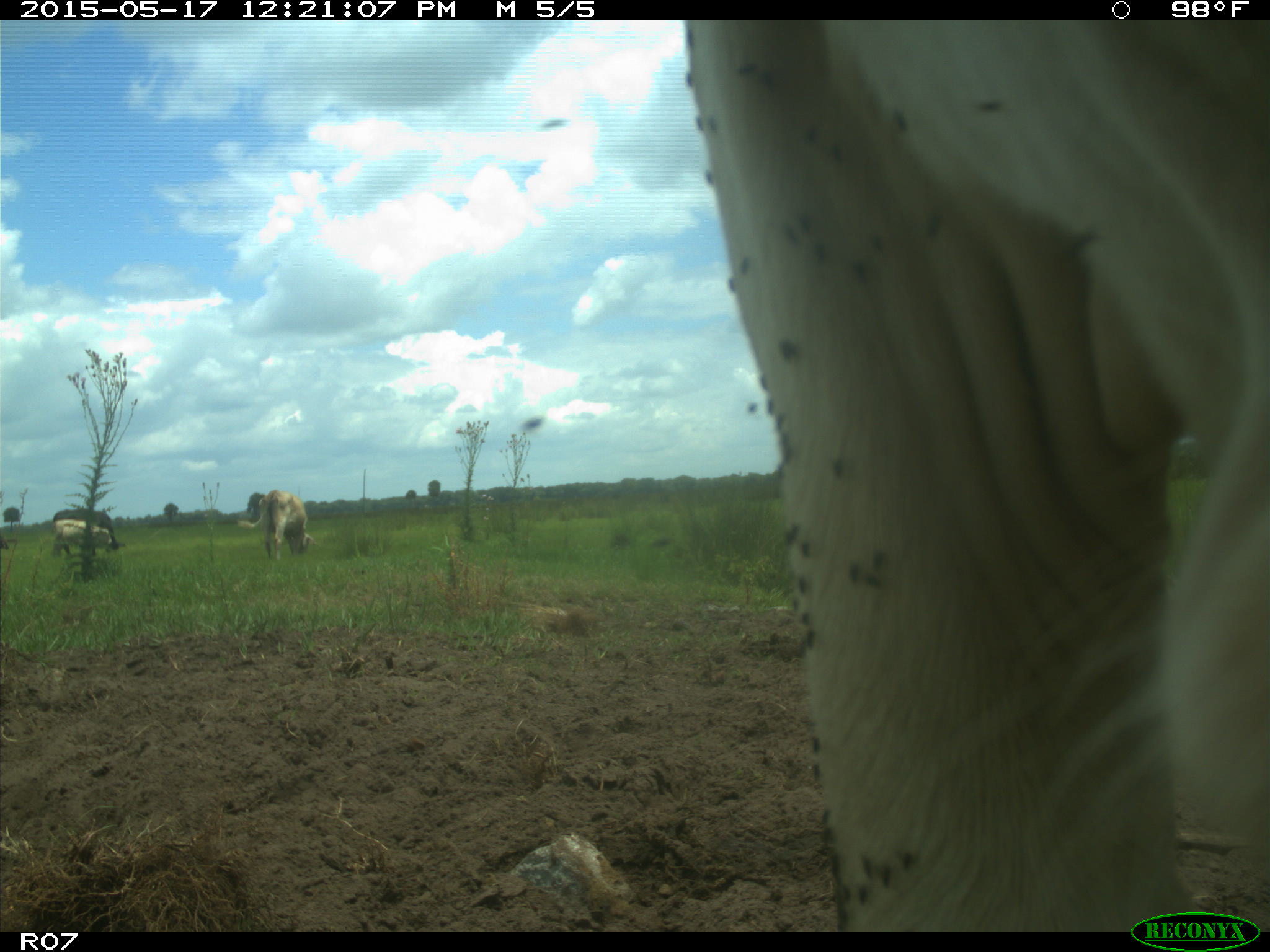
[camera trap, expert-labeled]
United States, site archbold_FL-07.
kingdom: Animalia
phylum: Chordata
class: Mammalia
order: Artiodactyla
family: Bovidae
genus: Bos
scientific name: Bos taurus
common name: domestic cow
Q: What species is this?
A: Bos taurus (domestic cow).